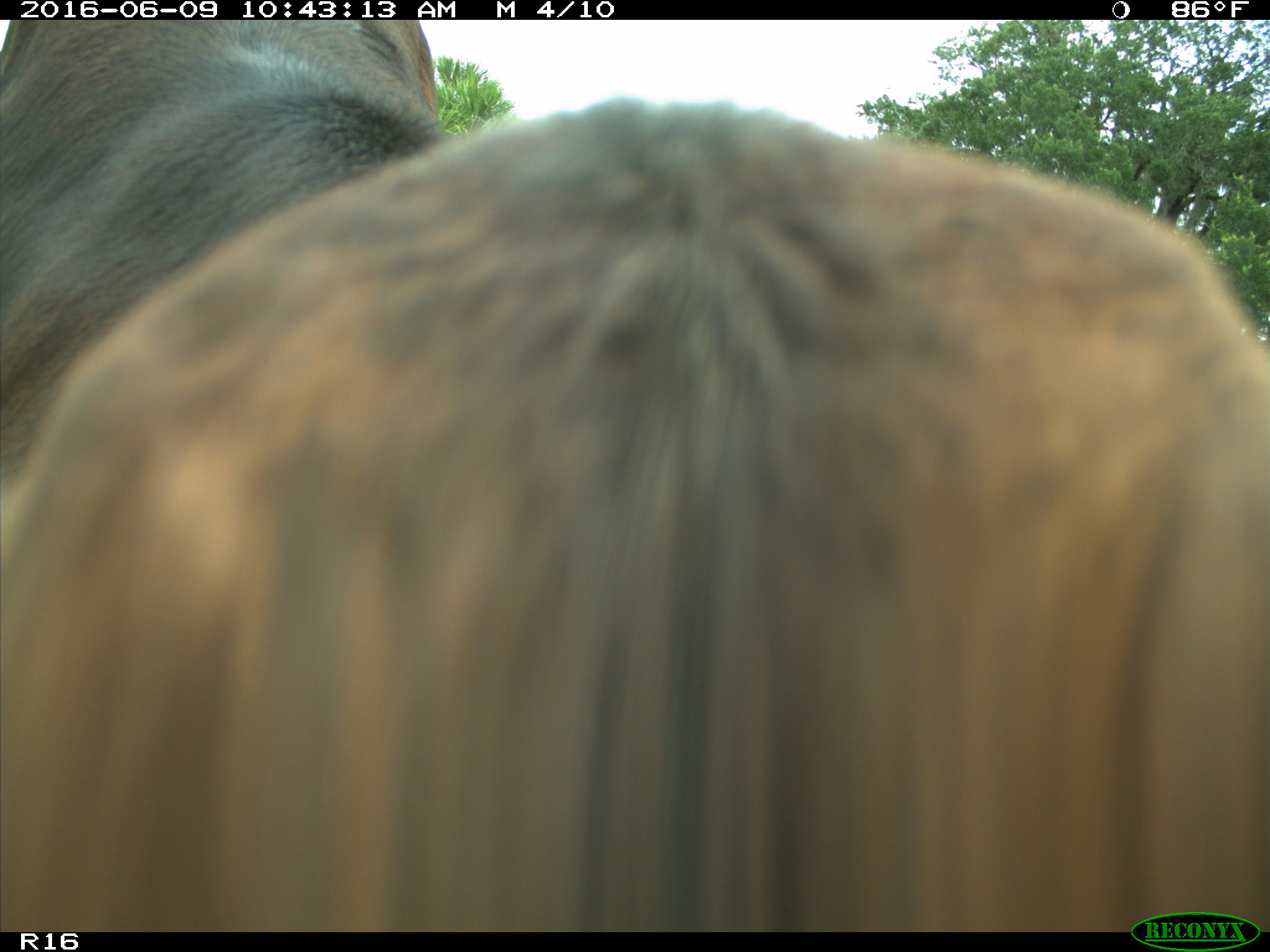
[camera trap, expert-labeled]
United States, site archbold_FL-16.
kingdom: Animalia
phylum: Chordata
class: Mammalia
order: Artiodactyla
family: Bovidae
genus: Bos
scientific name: Bos taurus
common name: domestic cow